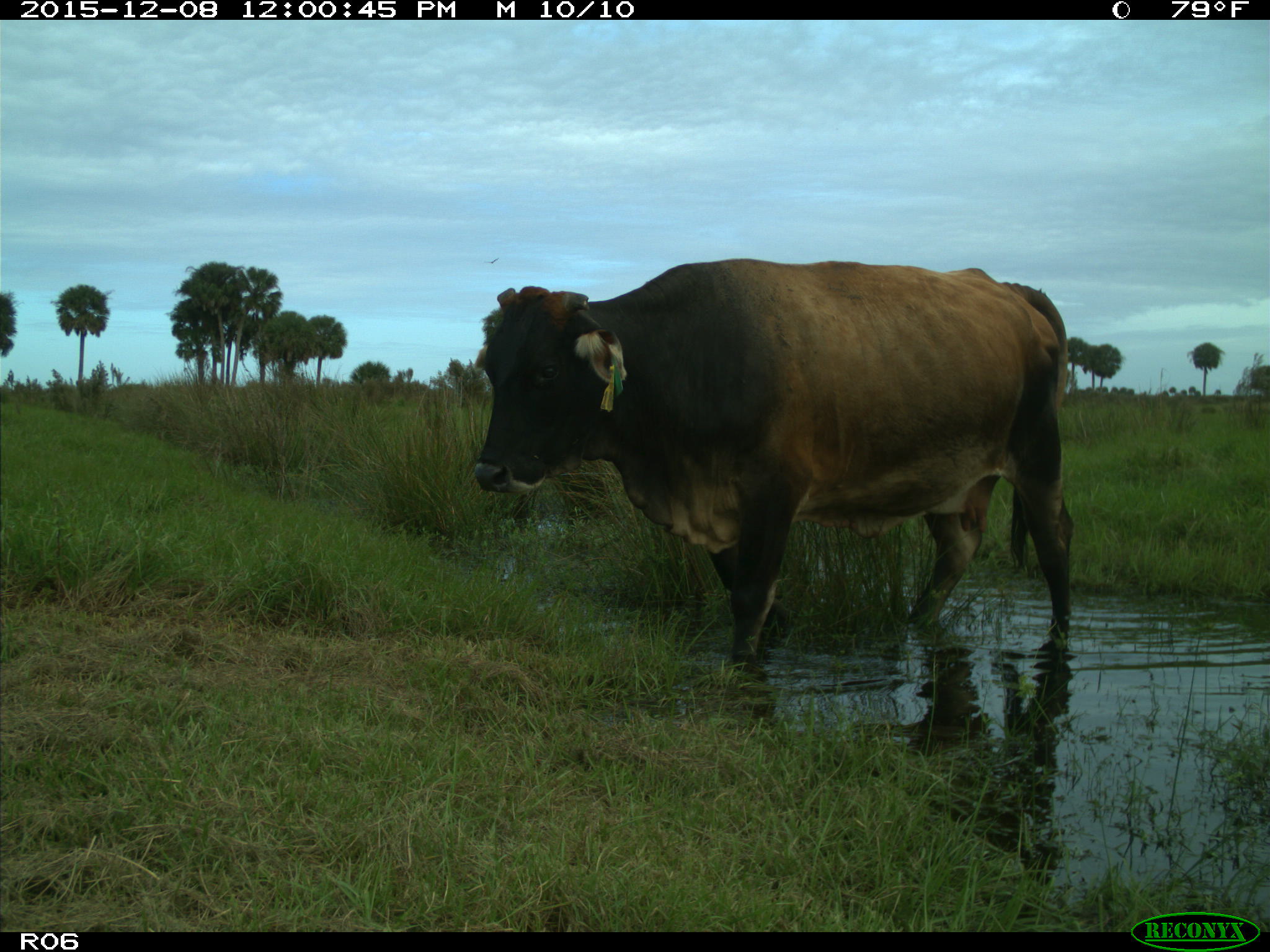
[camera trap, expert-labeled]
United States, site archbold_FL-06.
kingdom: Animalia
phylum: Chordata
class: Mammalia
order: Artiodactyla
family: Bovidae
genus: Bos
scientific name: Bos taurus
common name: domestic cow